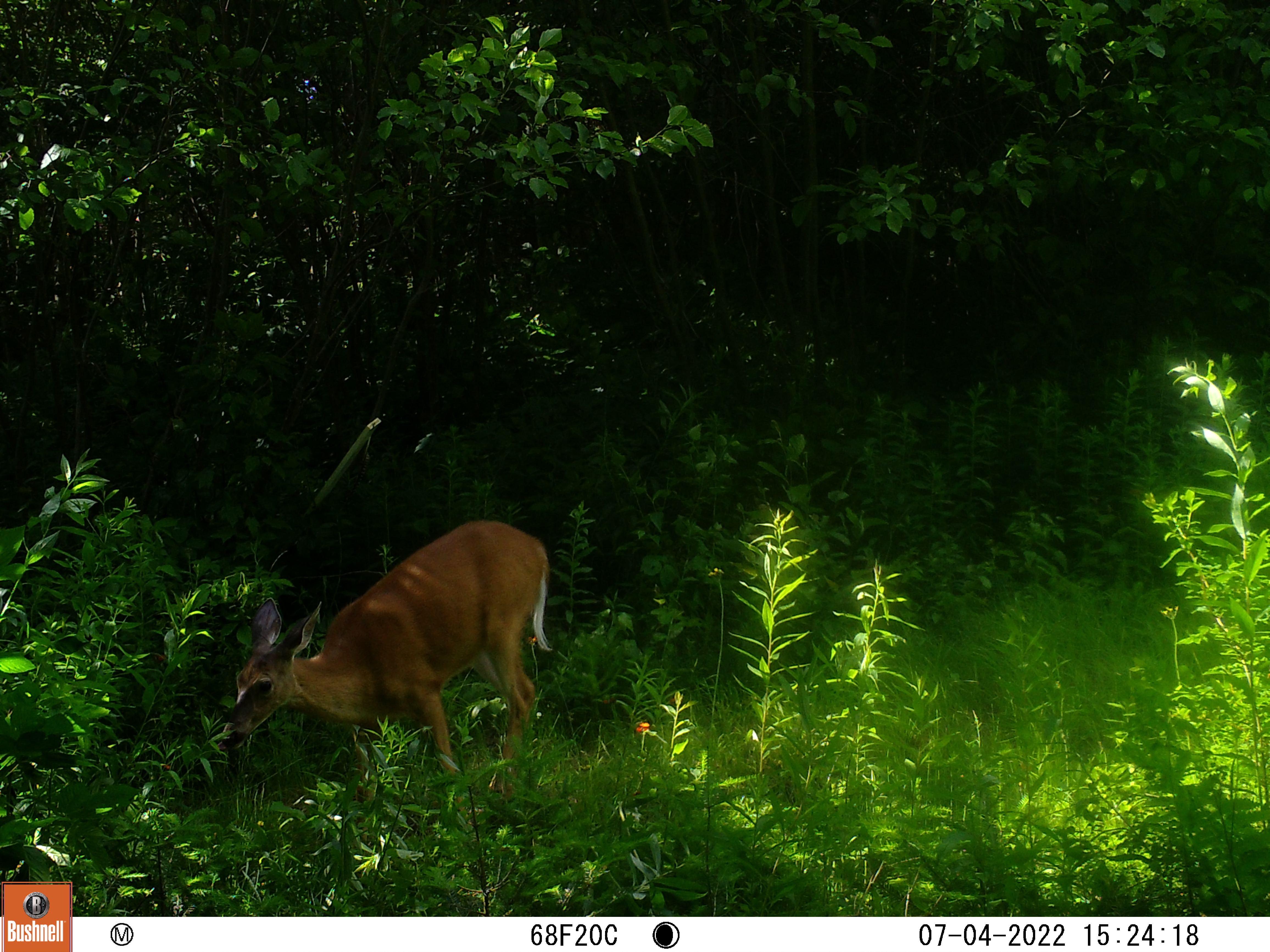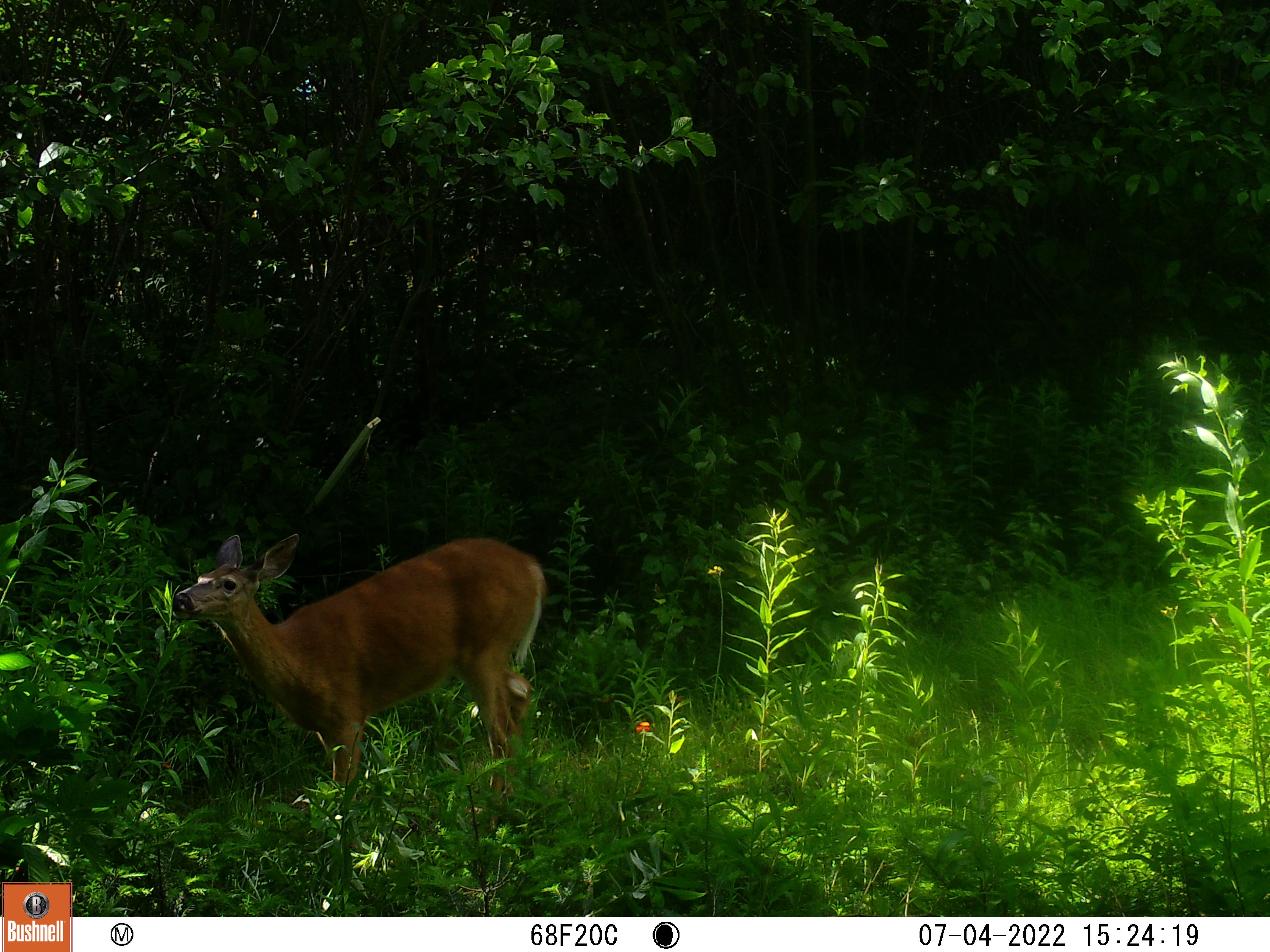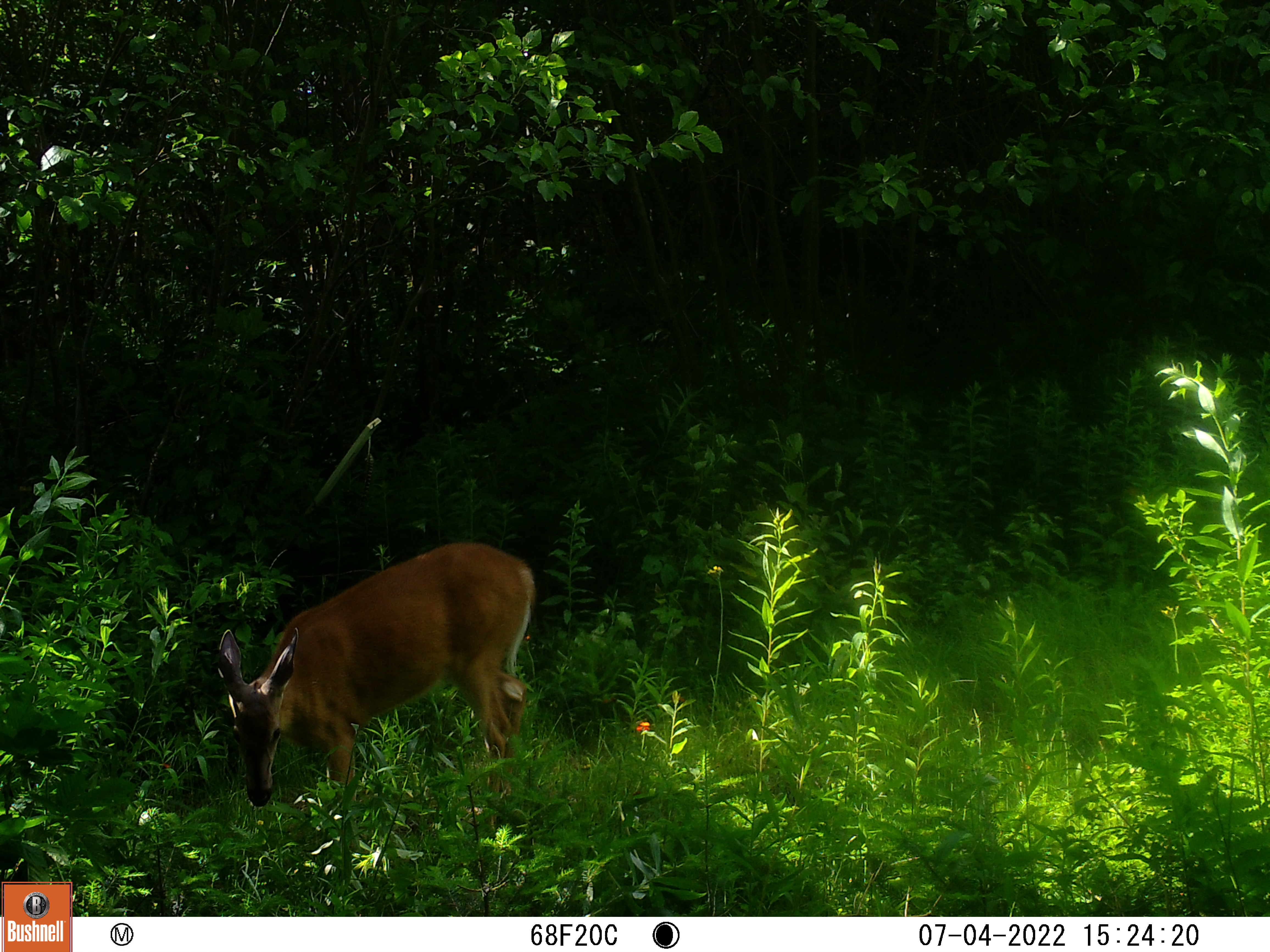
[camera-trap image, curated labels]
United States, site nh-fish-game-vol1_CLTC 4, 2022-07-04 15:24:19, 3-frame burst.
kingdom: Animalia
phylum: Chordata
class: Mammalia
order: Artiodactyla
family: Cervidae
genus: Odocoileus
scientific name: Odocoileus virginianus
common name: white-tailed deer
White-tailed deer (Odocoileus virginianus).